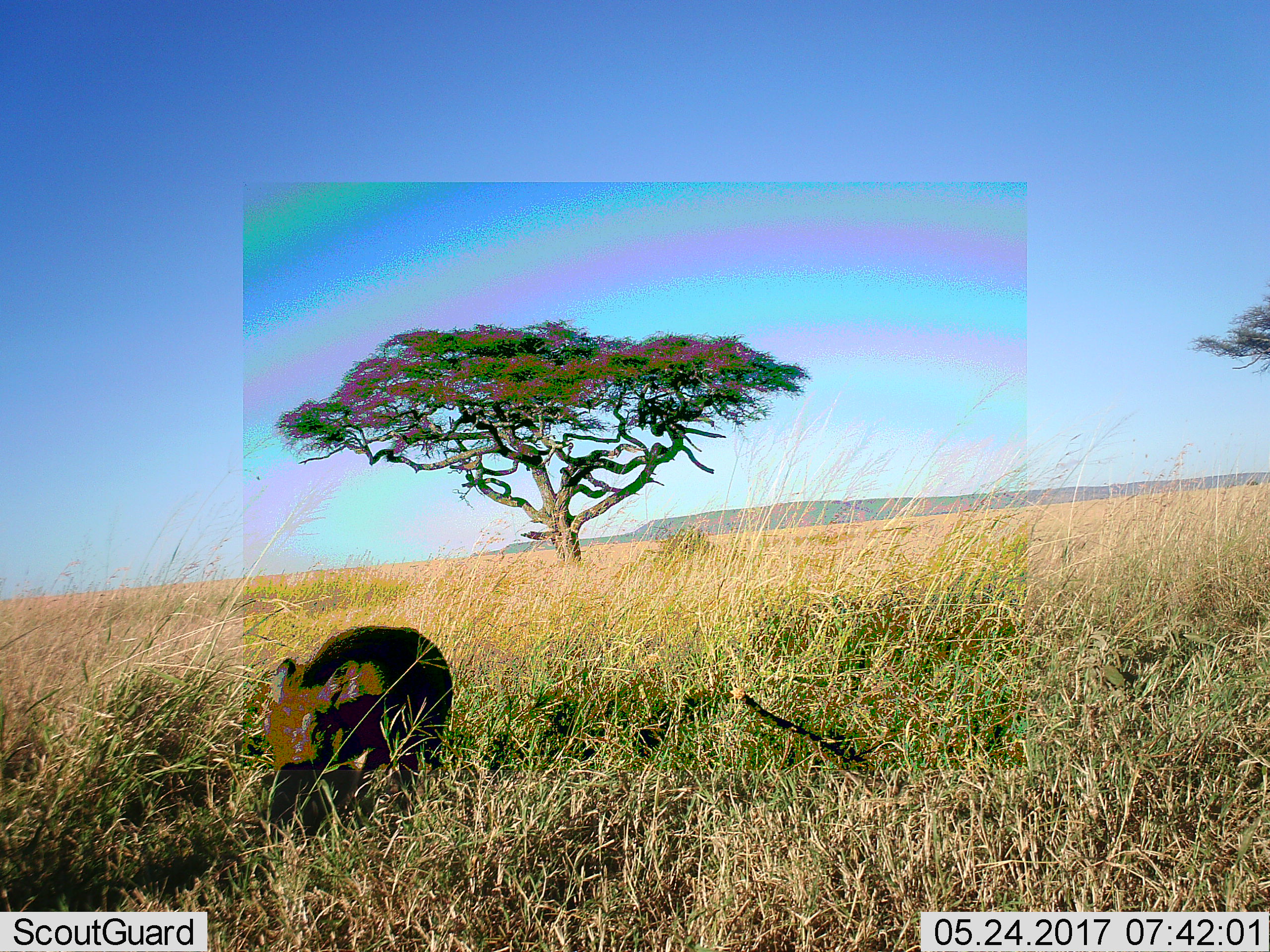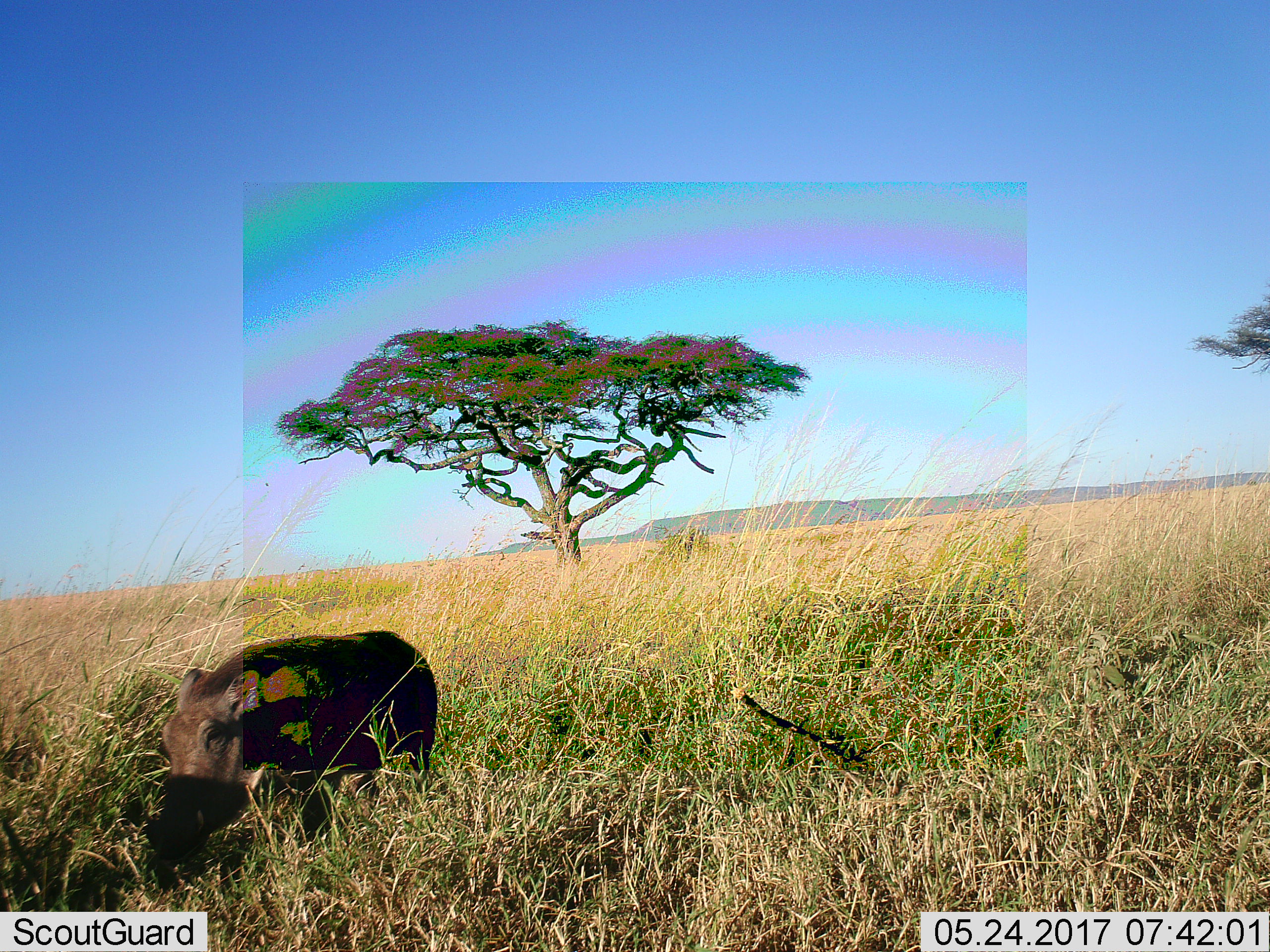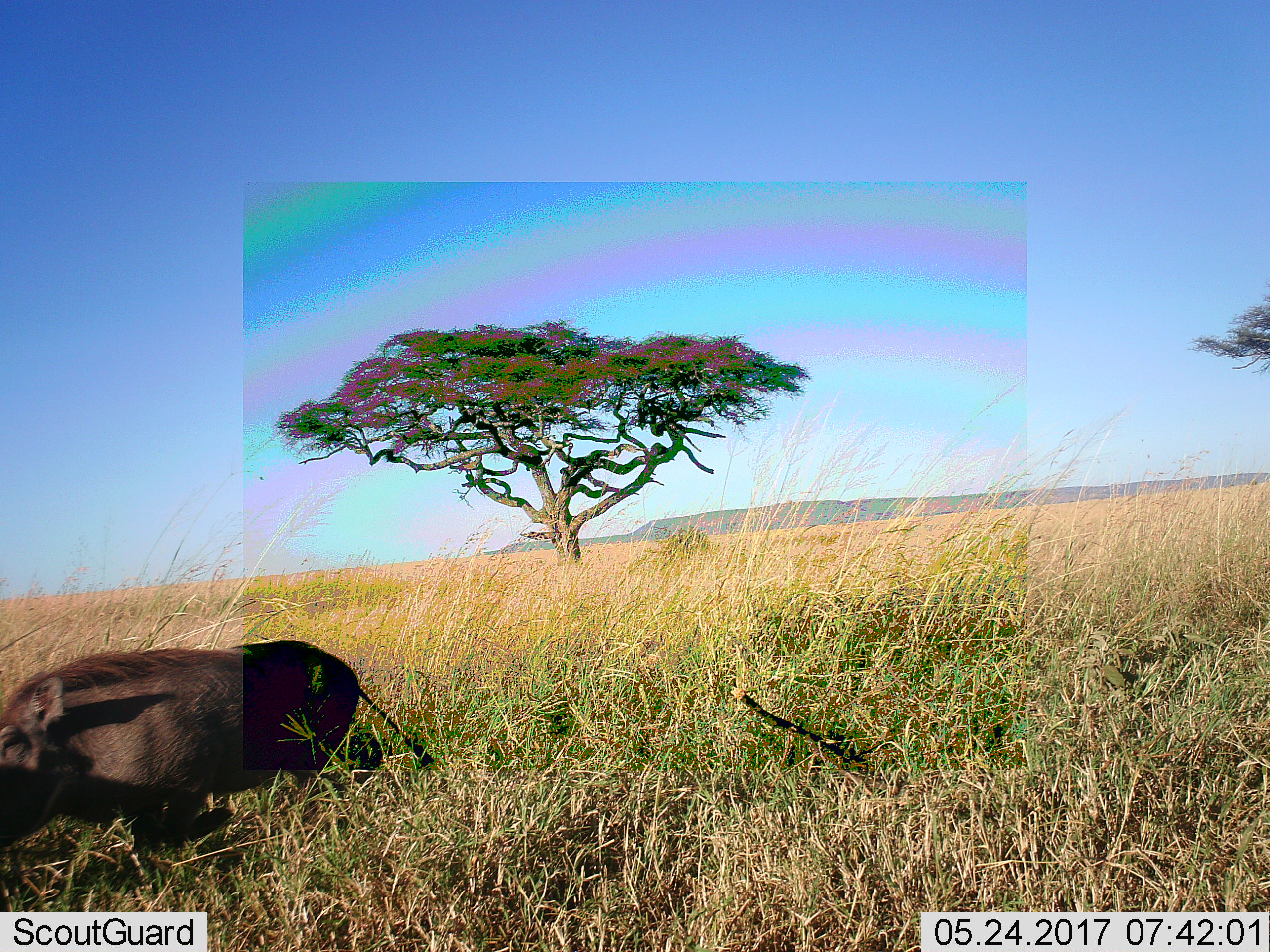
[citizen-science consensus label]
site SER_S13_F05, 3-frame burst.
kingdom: Animalia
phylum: Chordata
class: Mammalia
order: Artiodactyla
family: Suidae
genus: Phacochoerus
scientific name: Phacochoerus africanus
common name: warthog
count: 1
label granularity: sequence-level